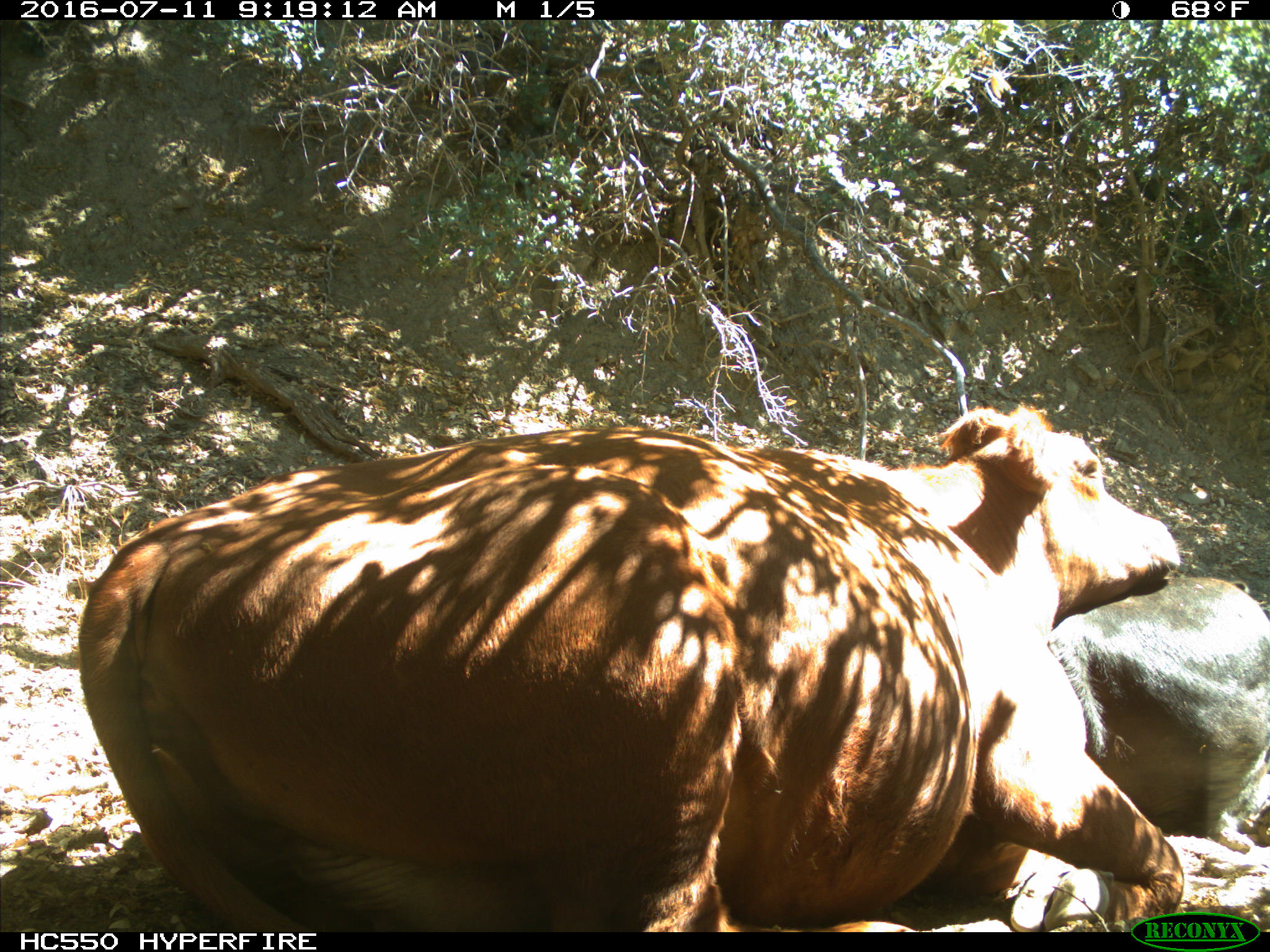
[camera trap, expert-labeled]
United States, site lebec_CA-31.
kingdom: Animalia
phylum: Chordata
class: Mammalia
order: Artiodactyla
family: Bovidae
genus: Bos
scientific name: Bos taurus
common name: domestic cow